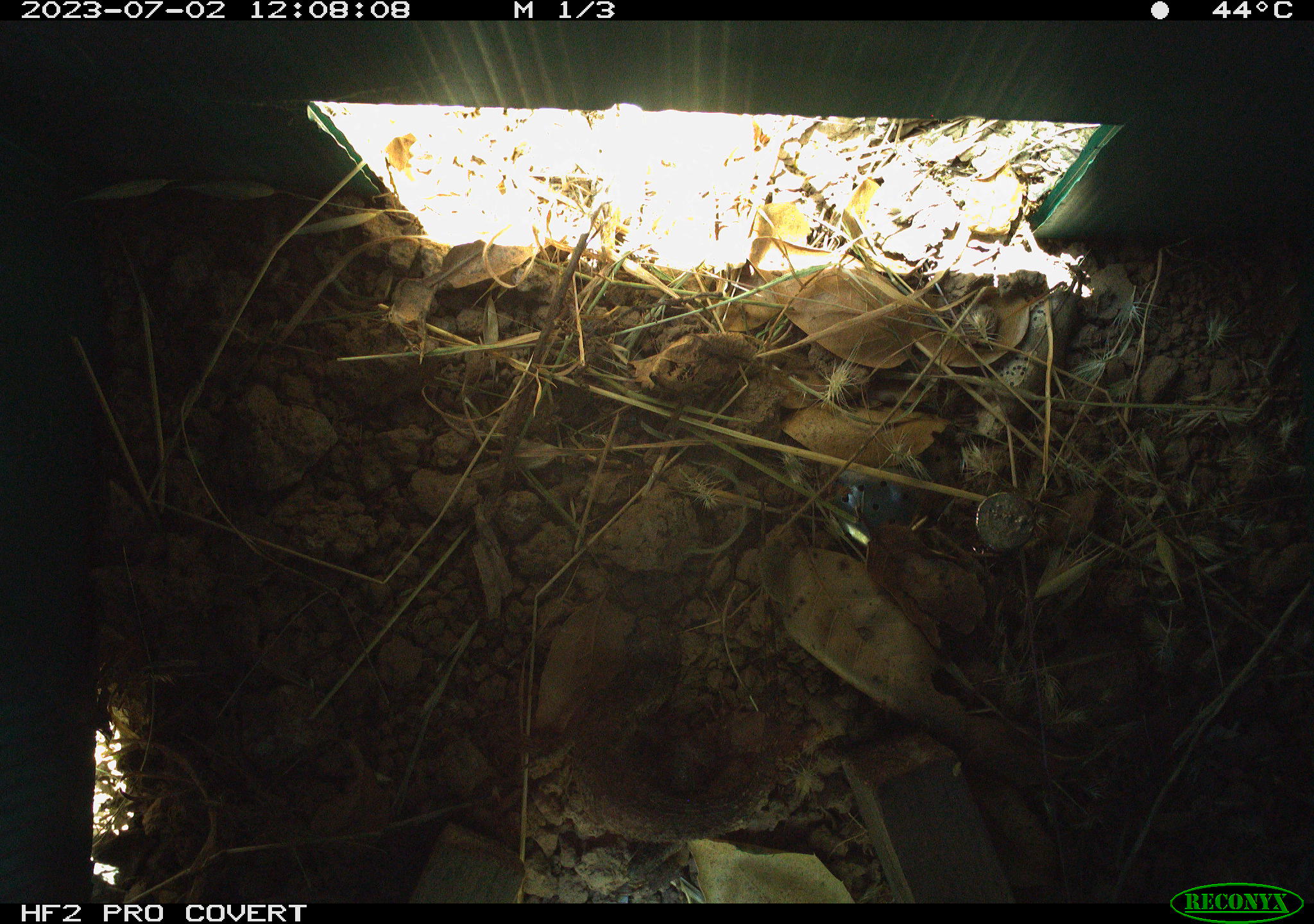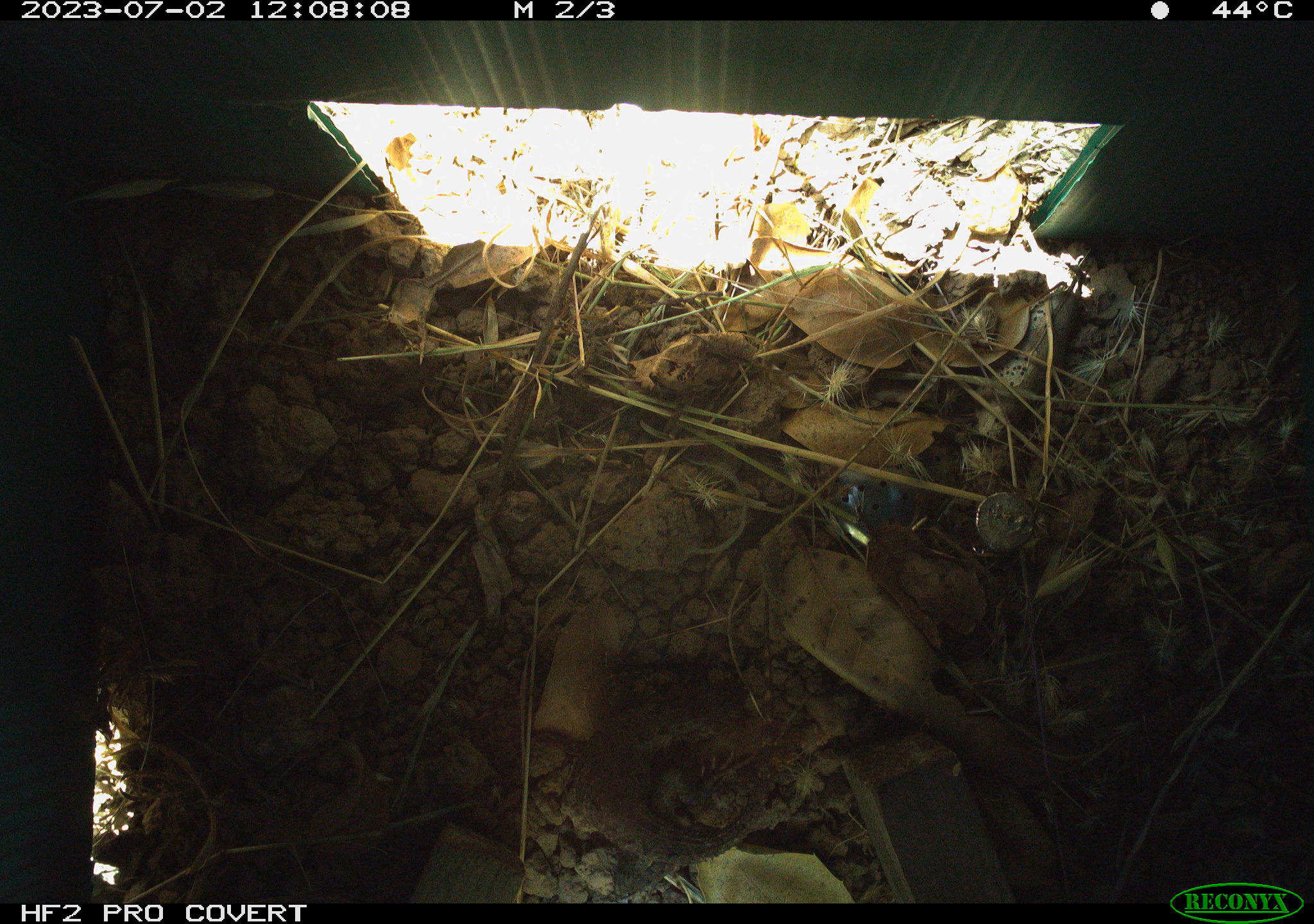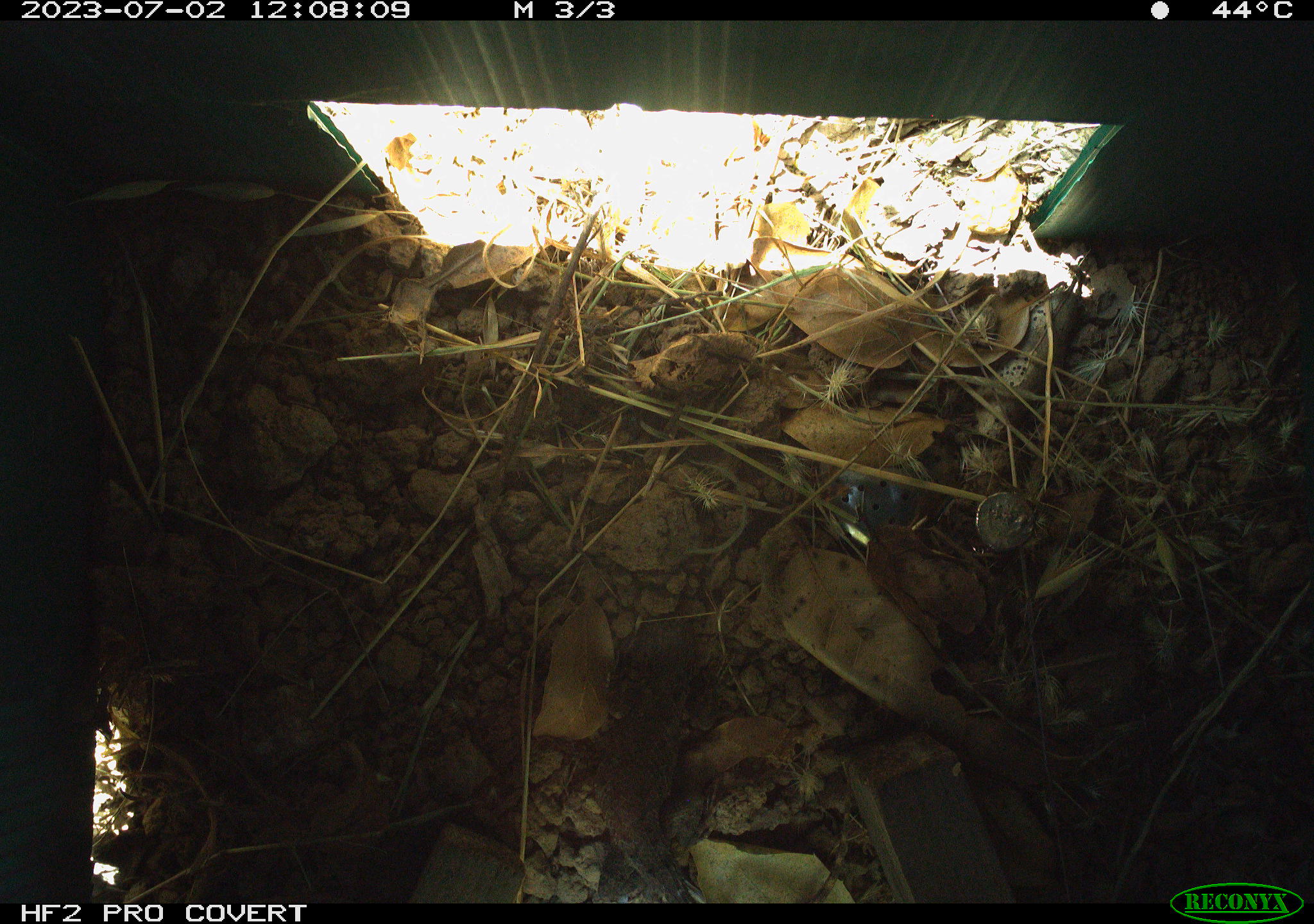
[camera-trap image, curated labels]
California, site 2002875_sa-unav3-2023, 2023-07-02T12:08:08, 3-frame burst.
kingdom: Animalia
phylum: Chordata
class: Reptilia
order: Squamata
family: Phrynosomatidae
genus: Sceloporus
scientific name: Sceloporus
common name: spiny lizards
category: sceloporus species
Sceloporus species (spiny lizards) (Sceloporus).